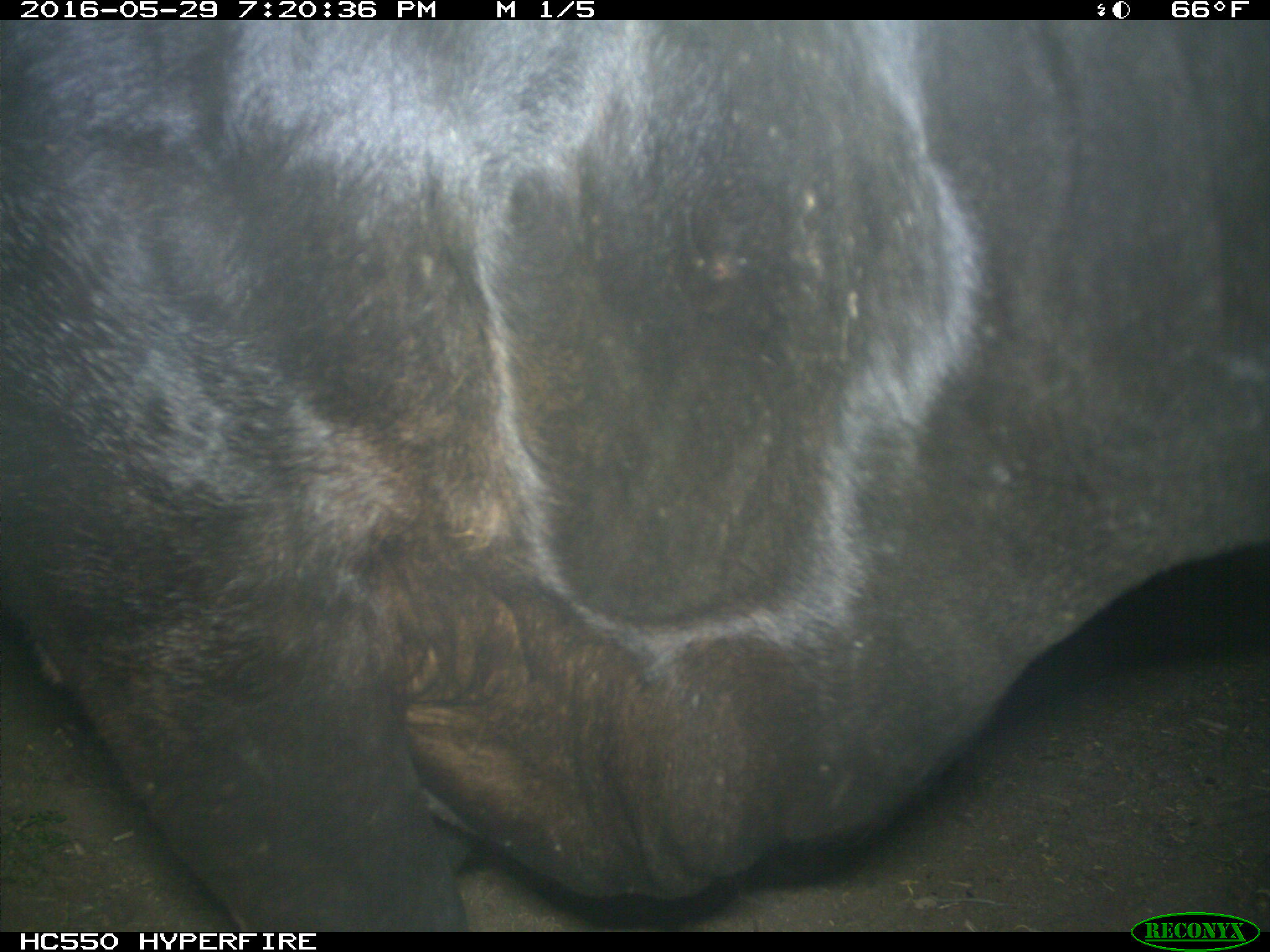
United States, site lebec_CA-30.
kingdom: Animalia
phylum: Chordata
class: Mammalia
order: Artiodactyla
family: Bovidae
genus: Bos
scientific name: Bos taurus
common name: domestic cow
Bos taurus (domestic cow).